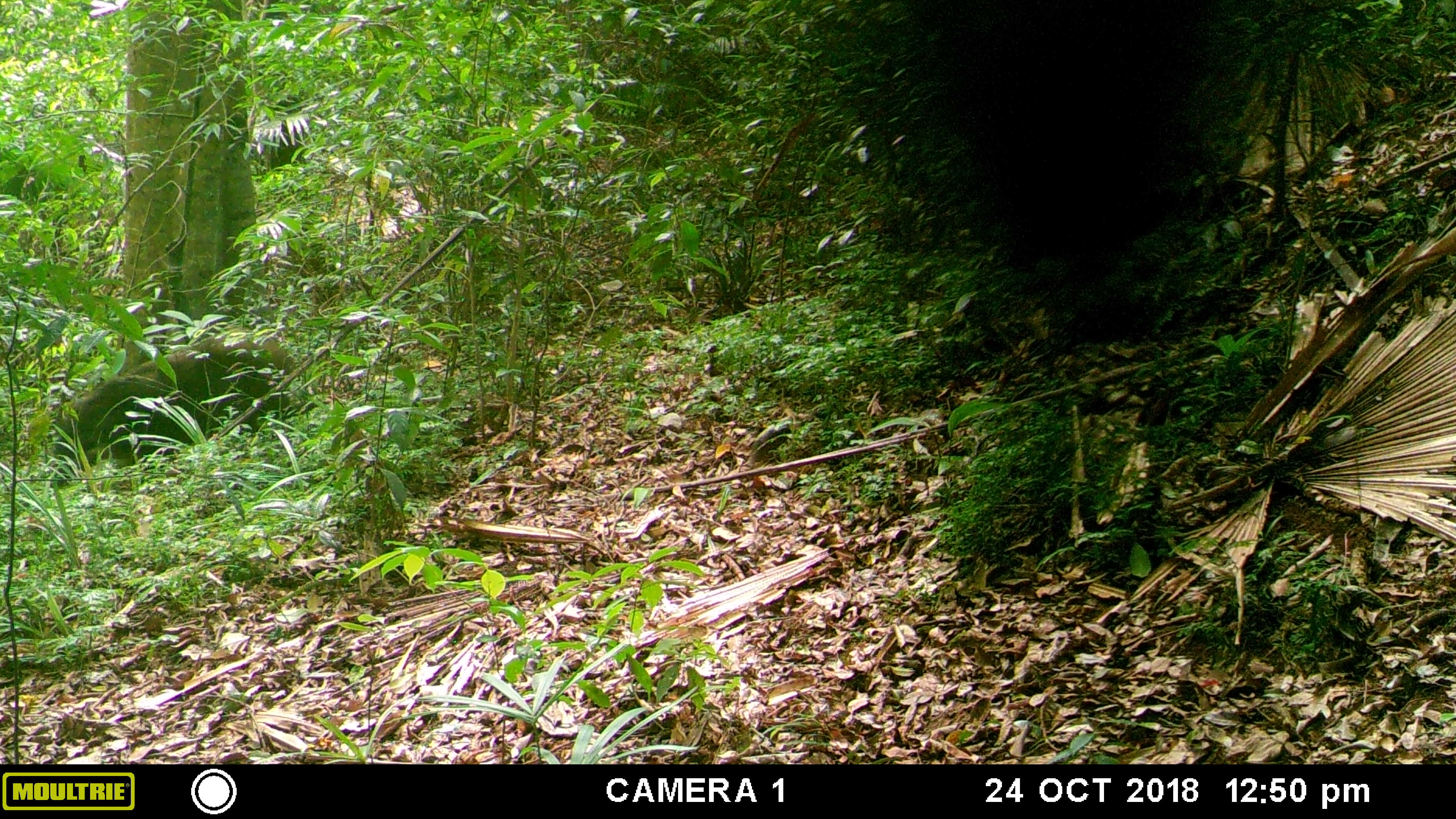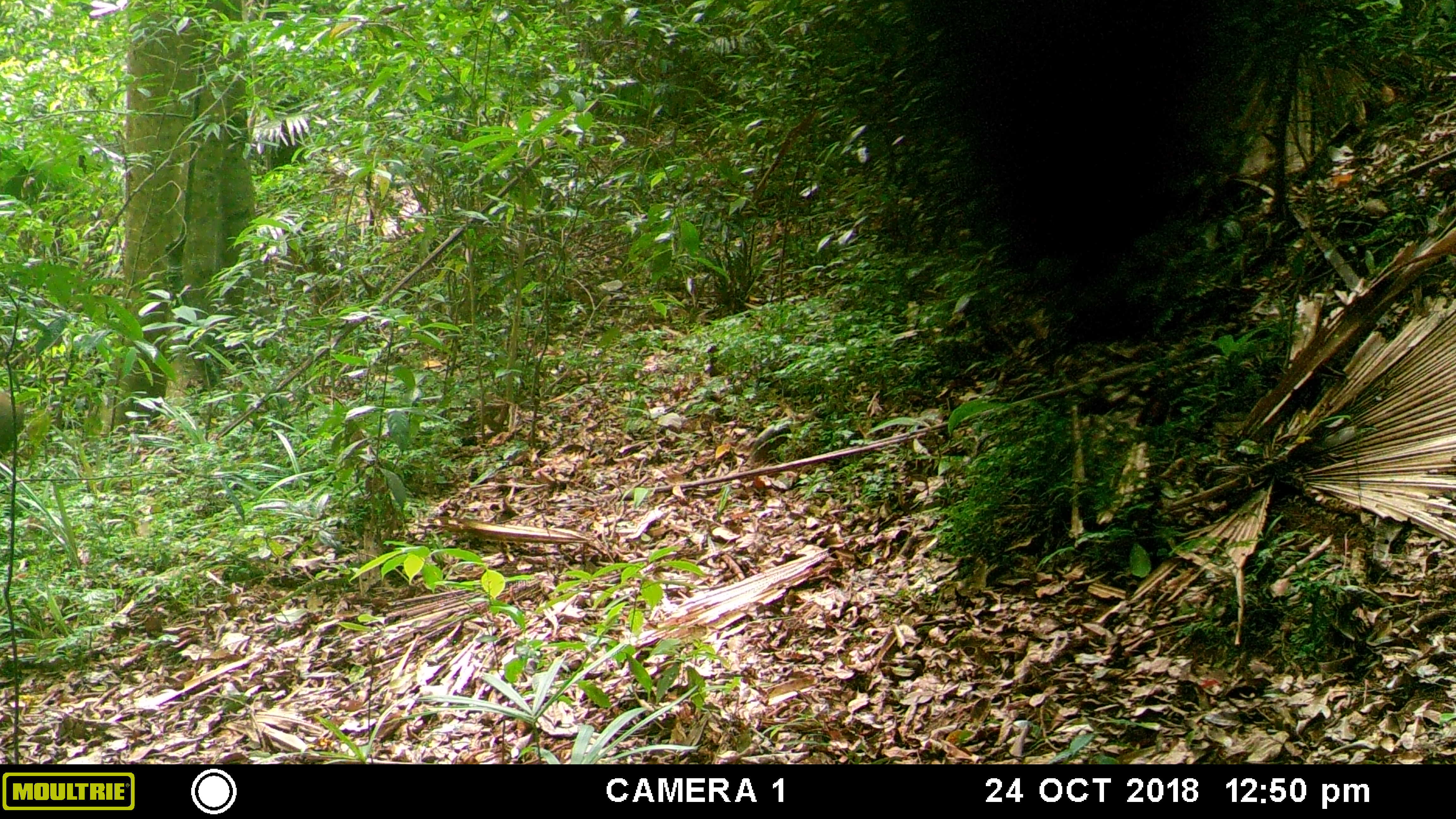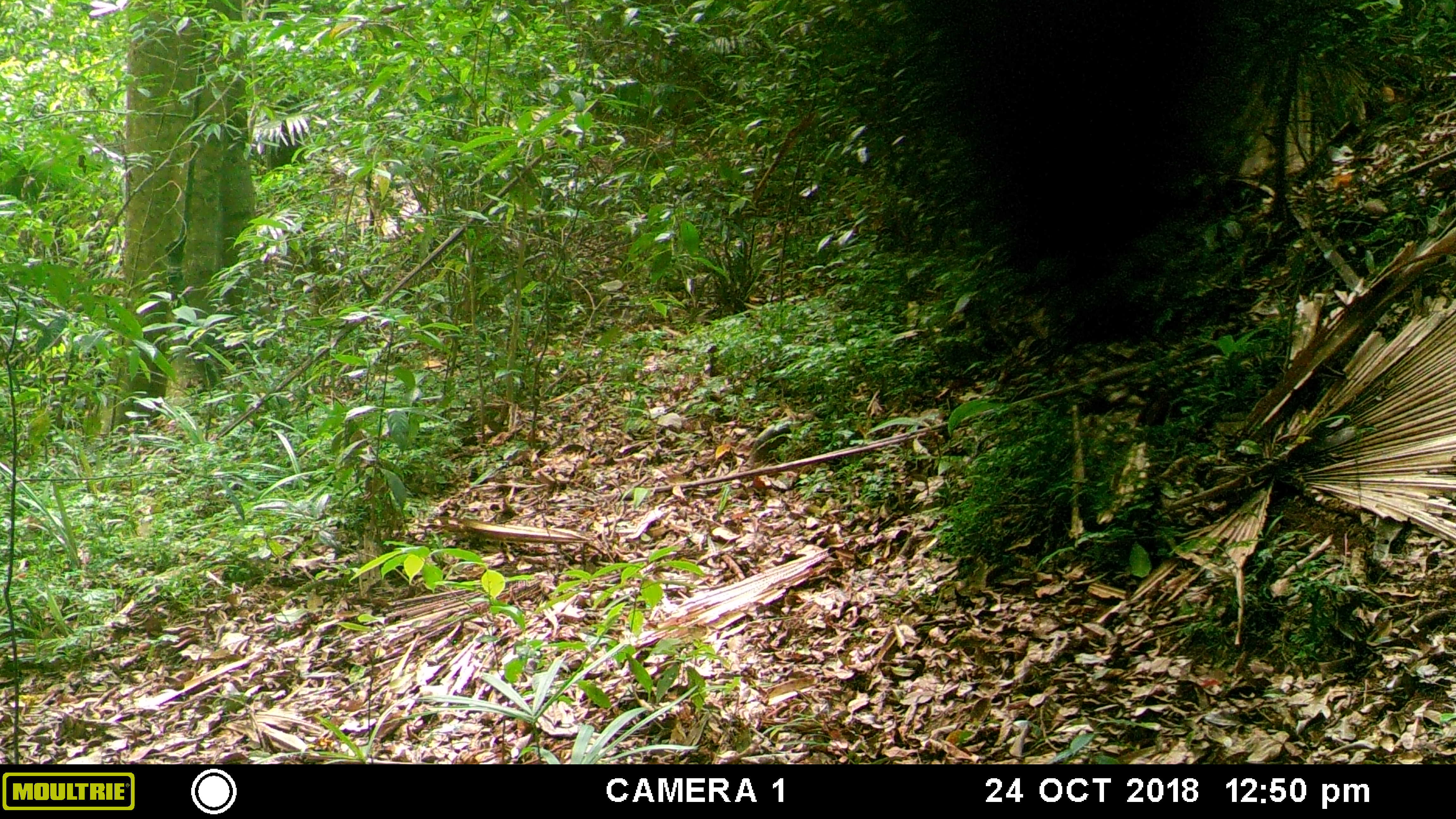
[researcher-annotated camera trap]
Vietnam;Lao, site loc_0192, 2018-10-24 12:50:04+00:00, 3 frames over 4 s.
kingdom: Animalia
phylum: Chordata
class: Mammalia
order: Artiodactyla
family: Suidae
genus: Sus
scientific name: Sus scrofa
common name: eurasian wild pig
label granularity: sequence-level